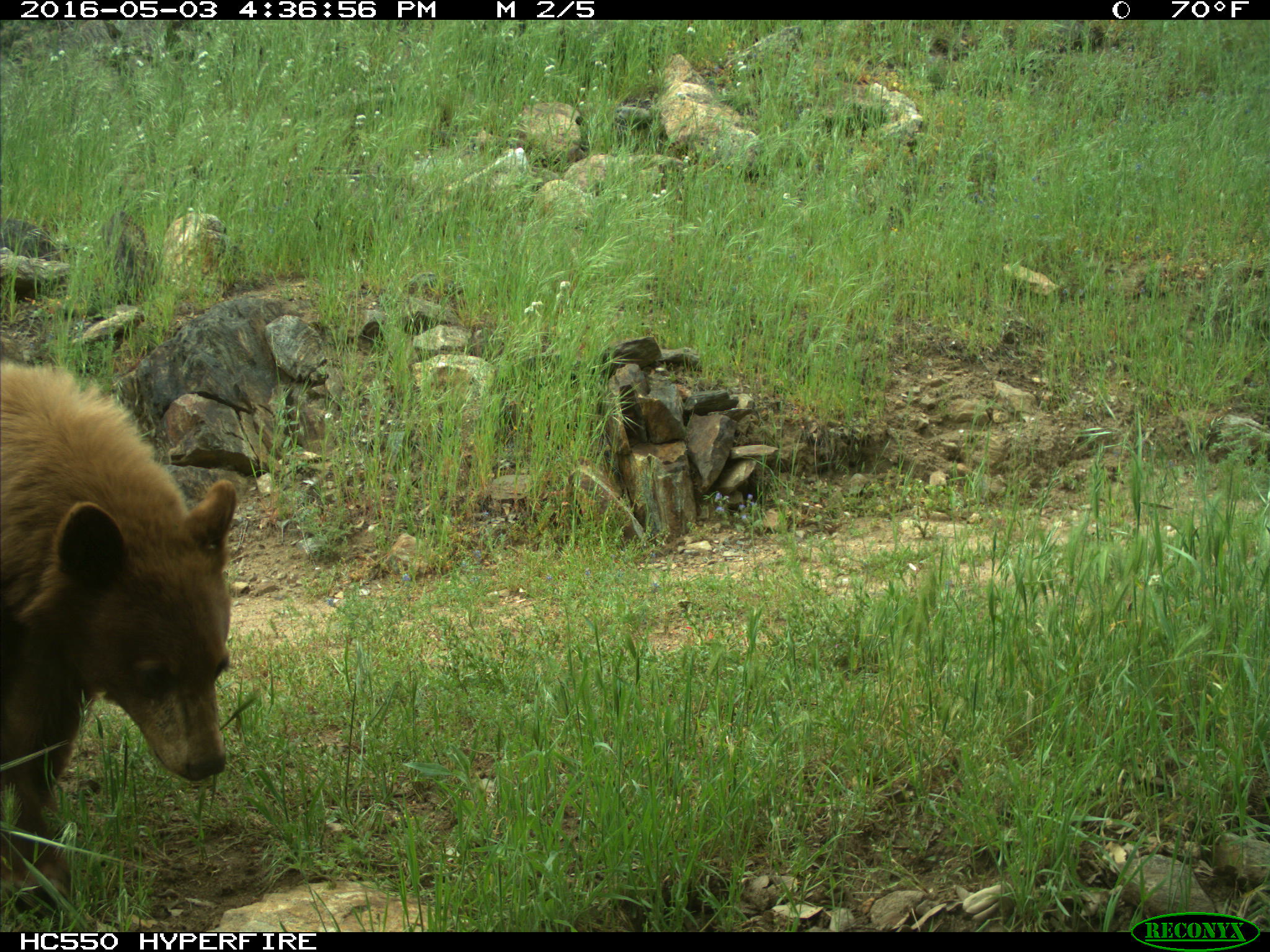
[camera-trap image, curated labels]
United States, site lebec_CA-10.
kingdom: Animalia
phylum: Chordata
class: Mammalia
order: Carnivora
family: Ursidae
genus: Ursus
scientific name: Ursus americanus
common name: american black bear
Ursus americanus (american black bear).